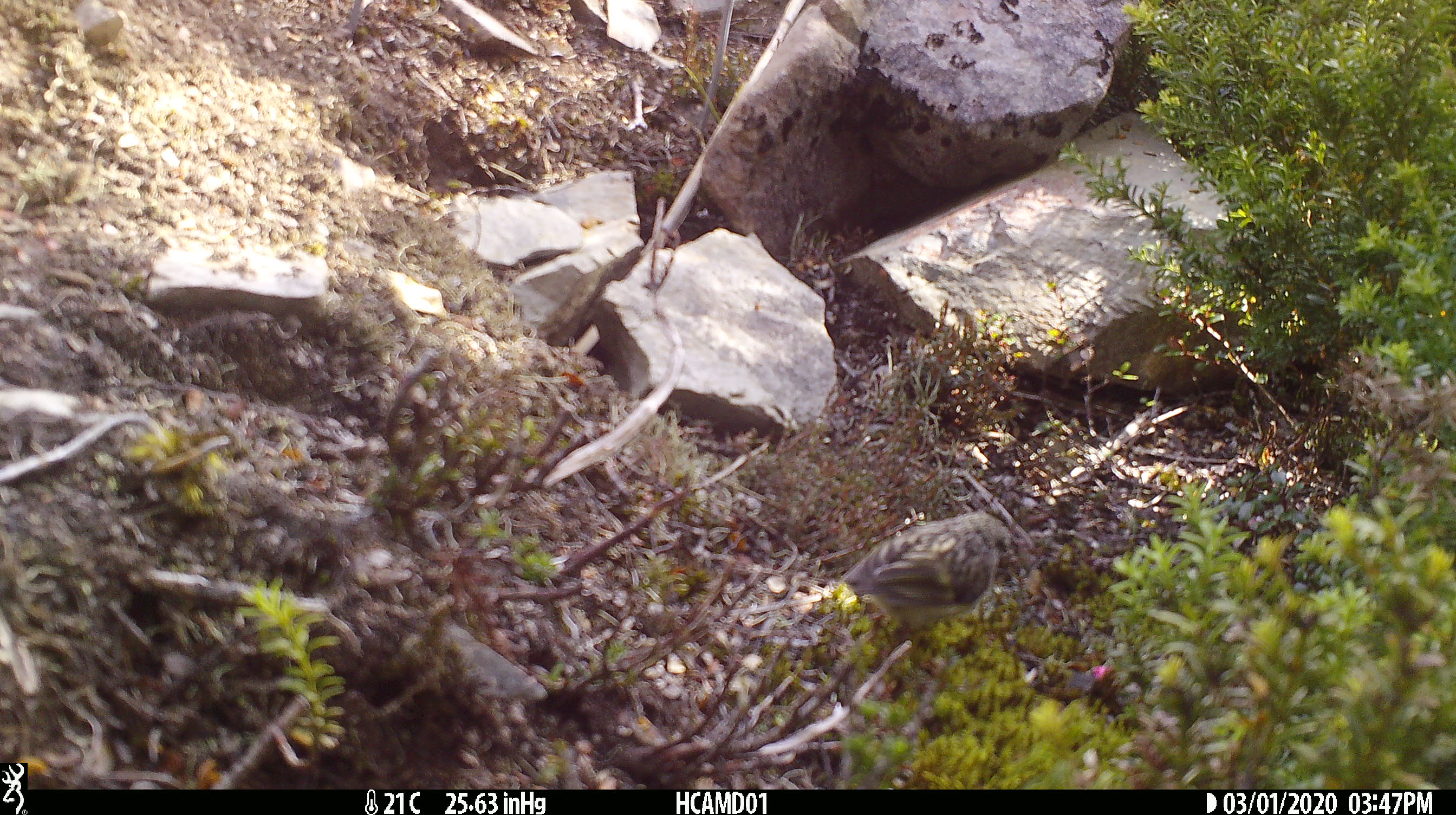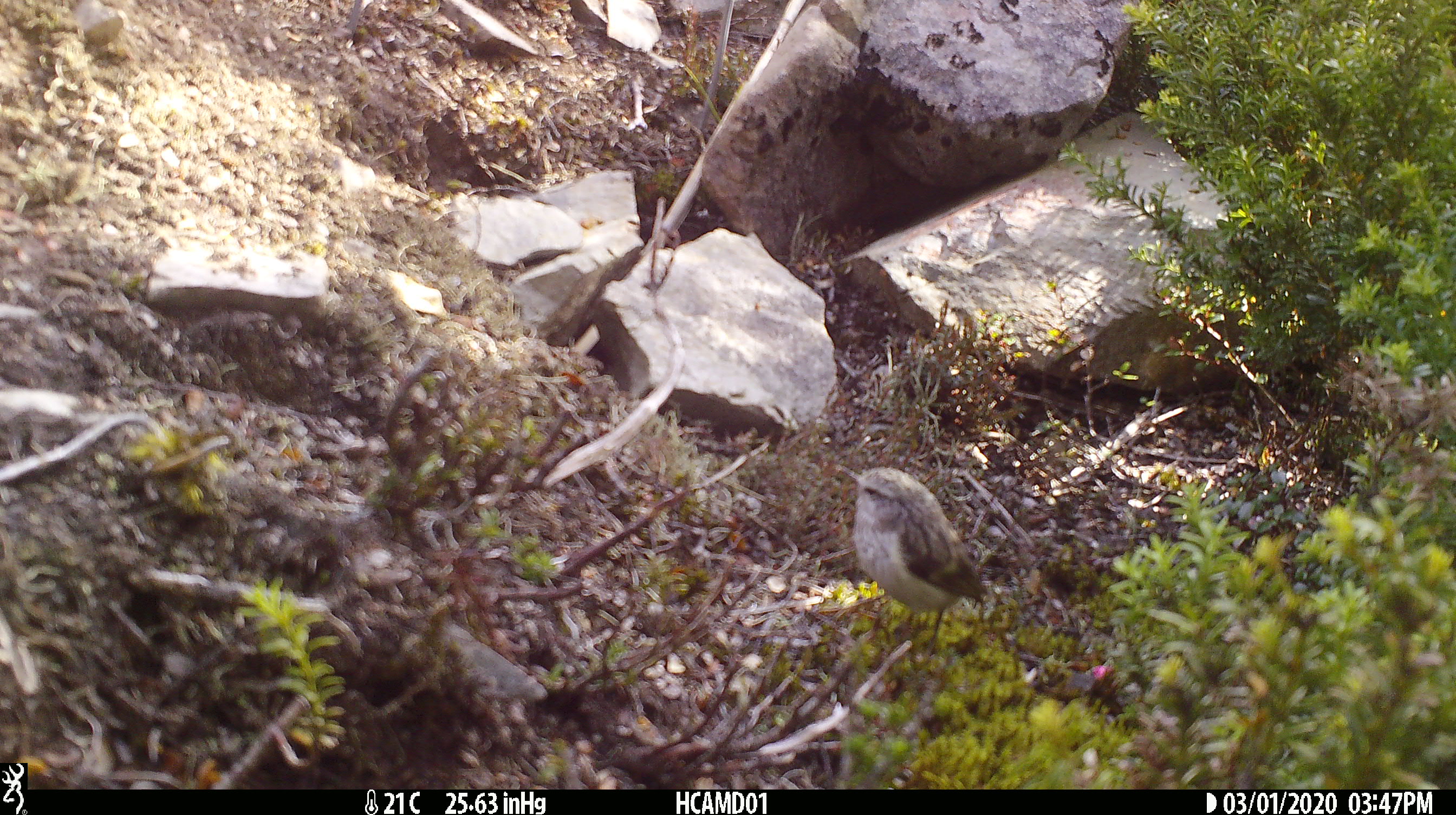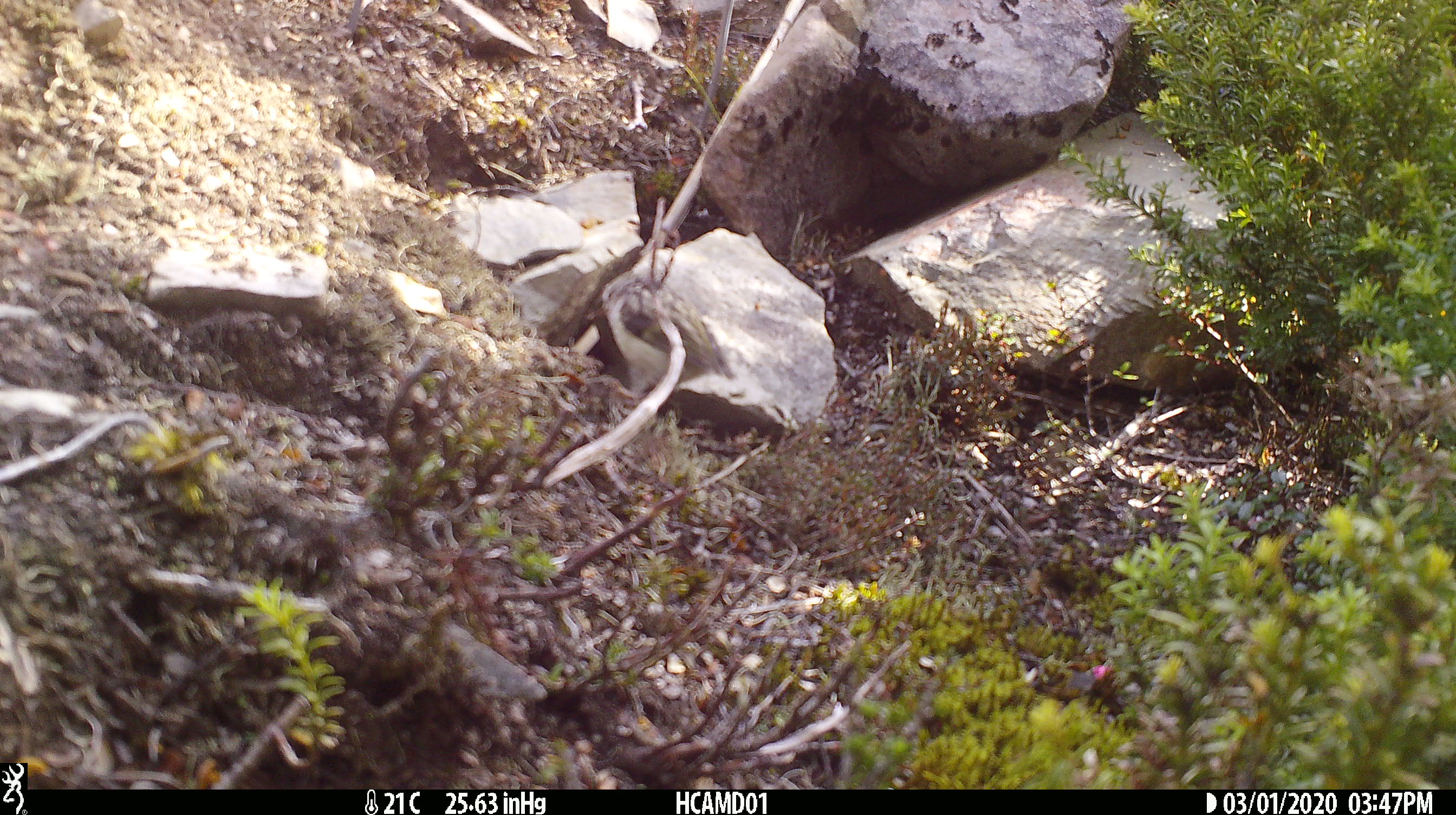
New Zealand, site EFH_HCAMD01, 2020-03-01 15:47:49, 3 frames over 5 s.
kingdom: Animalia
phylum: Chordata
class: Aves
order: Passeriformes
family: Acanthisittidae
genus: Acanthisitta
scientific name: Acanthisitta chloris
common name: rifleman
Rifleman (Acanthisitta chloris).